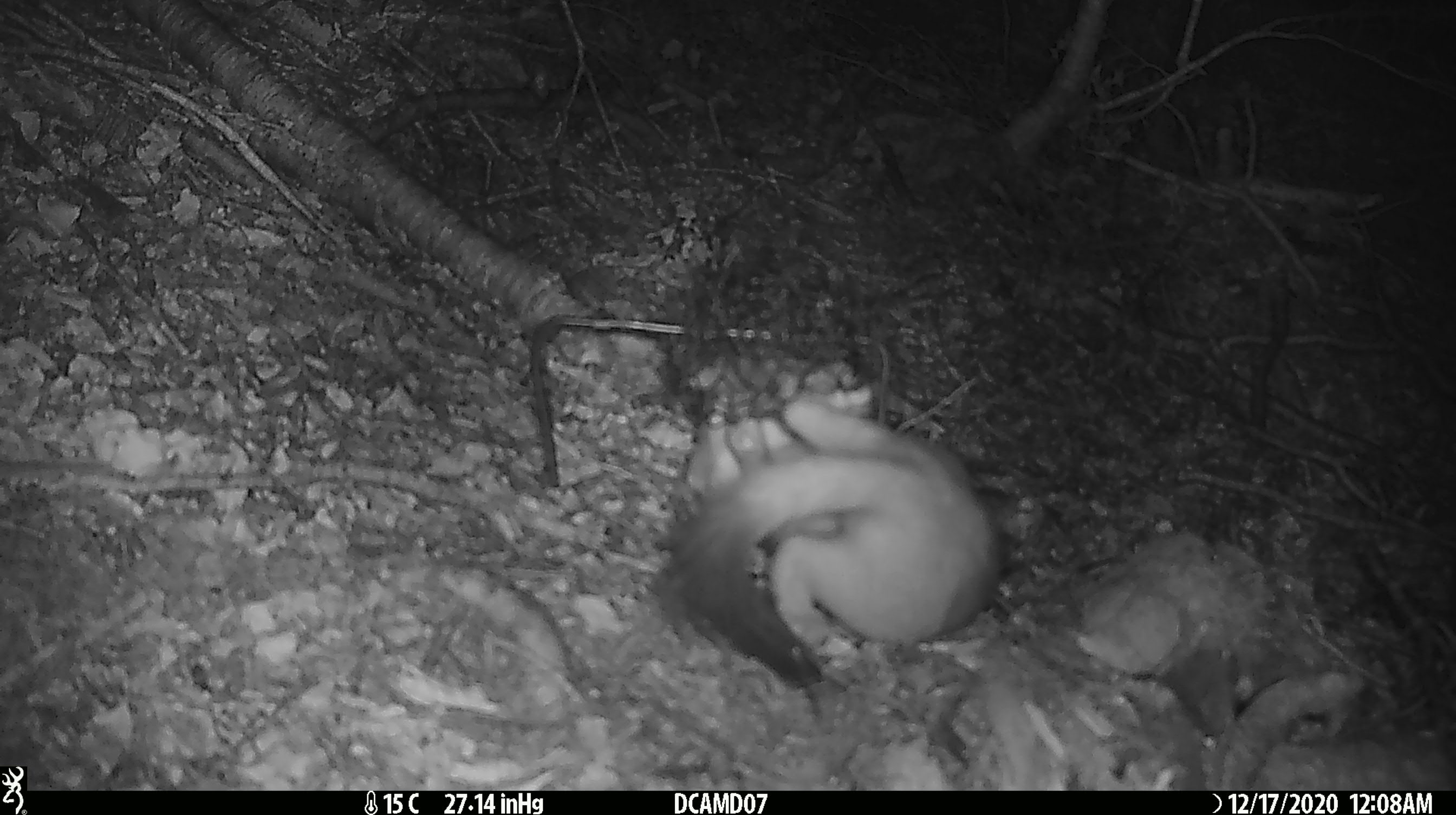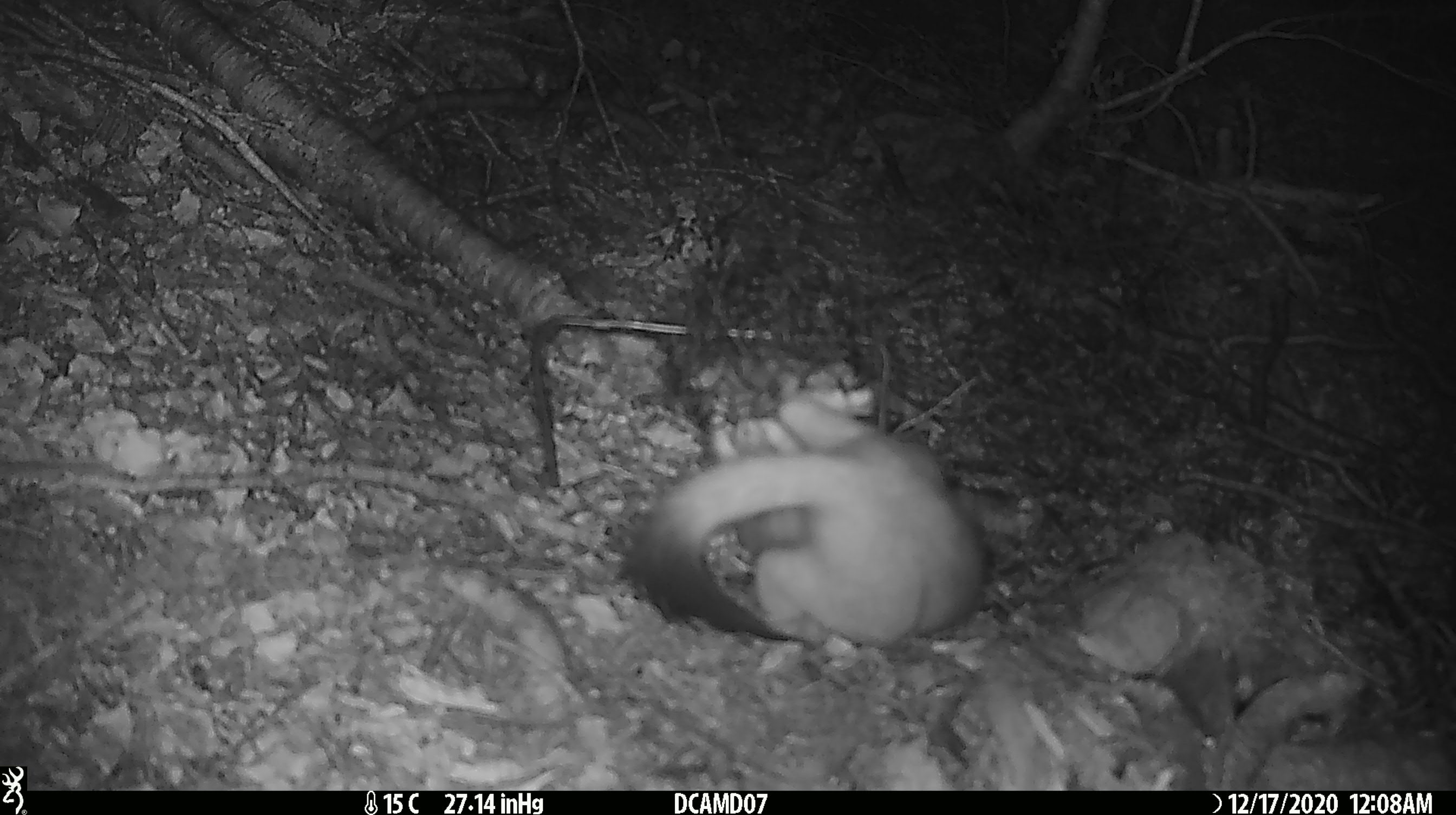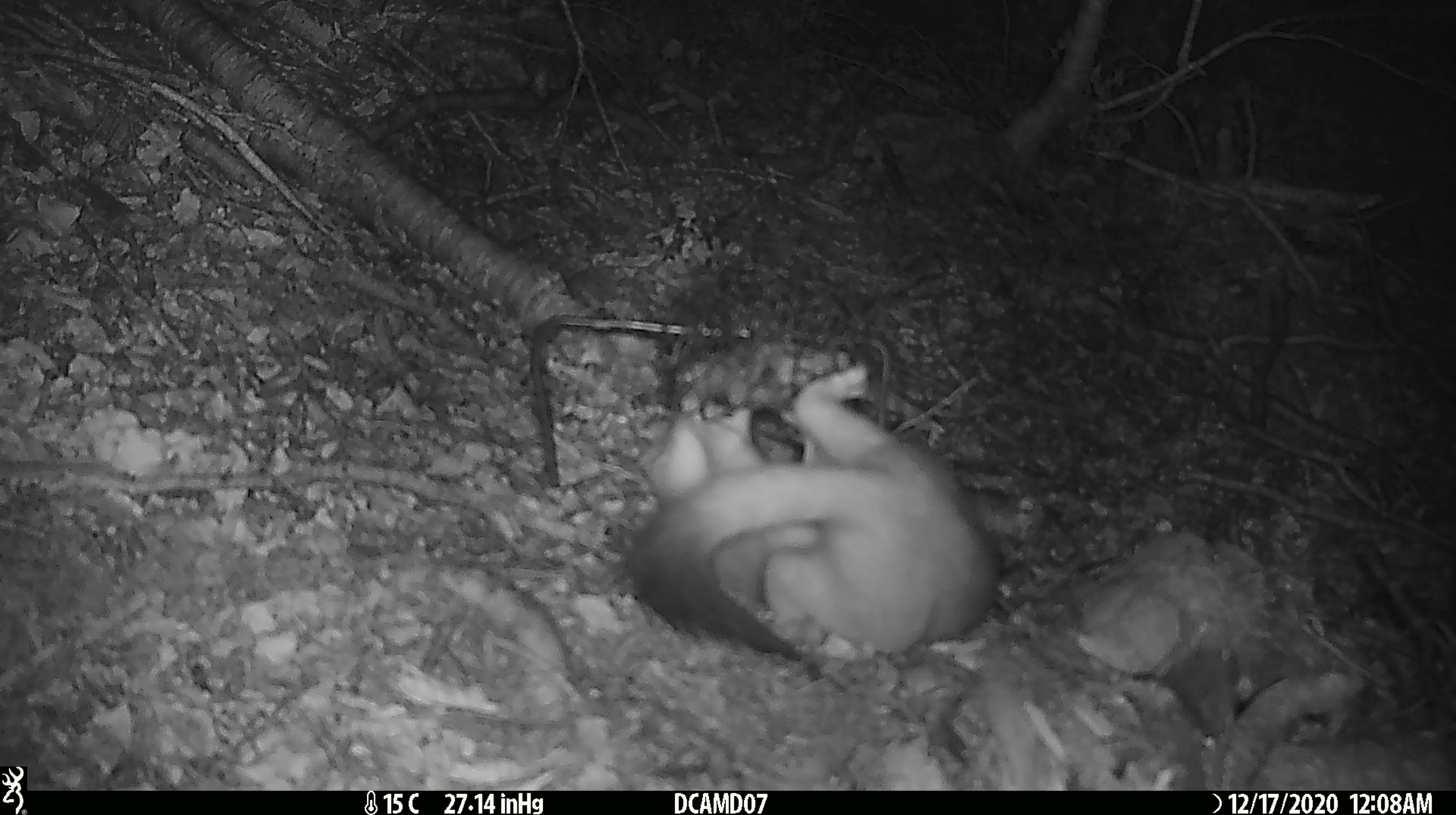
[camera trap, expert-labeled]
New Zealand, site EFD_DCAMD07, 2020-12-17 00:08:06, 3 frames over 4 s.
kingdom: Animalia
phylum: Chordata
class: Mammalia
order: Carnivora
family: Mustelidae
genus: Mustela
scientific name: Mustela erminea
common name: stoat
Stoat (Mustela erminea).